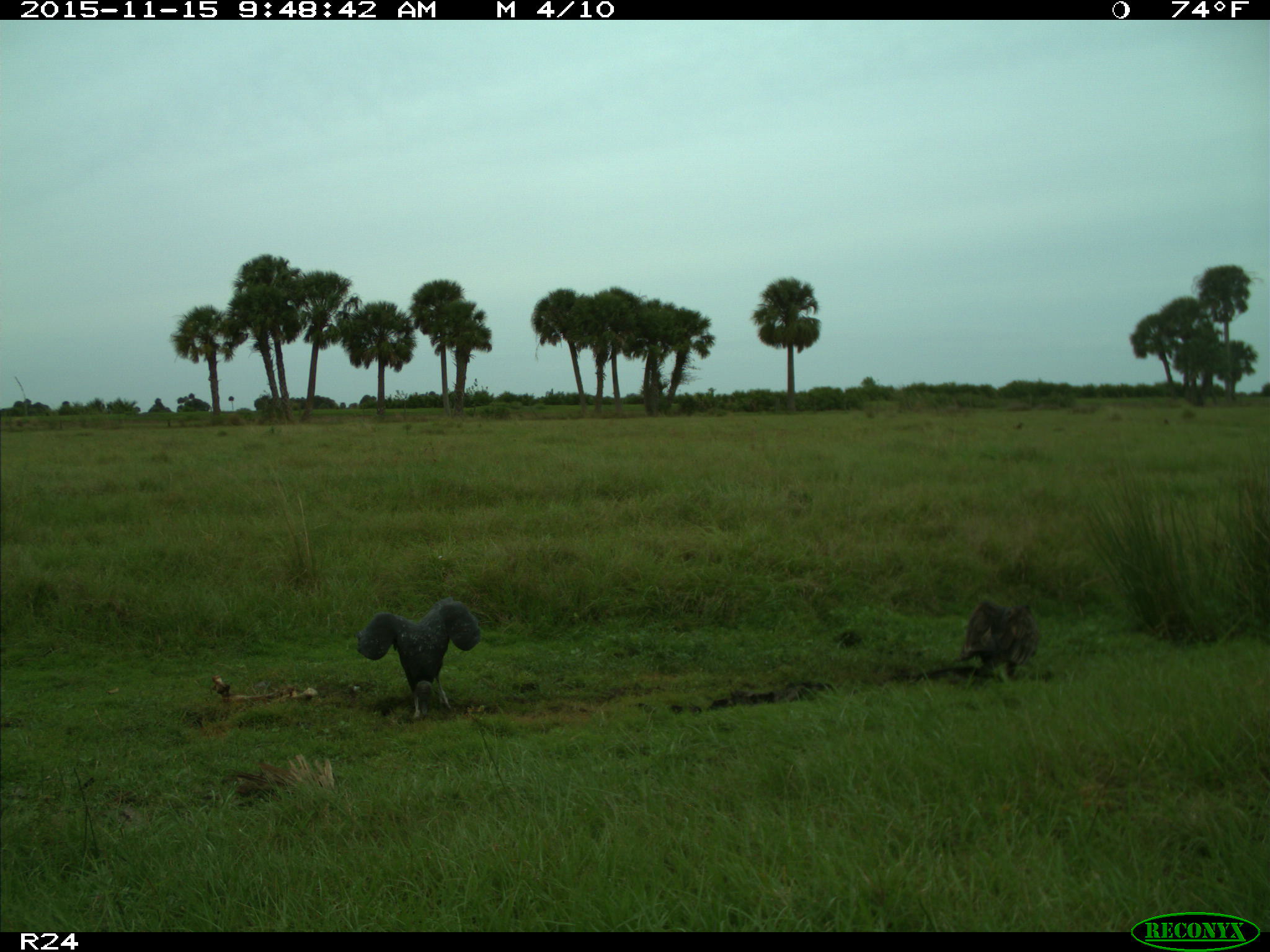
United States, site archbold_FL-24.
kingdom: Animalia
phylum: Chordata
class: Aves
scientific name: Aves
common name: birds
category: unidentified bird